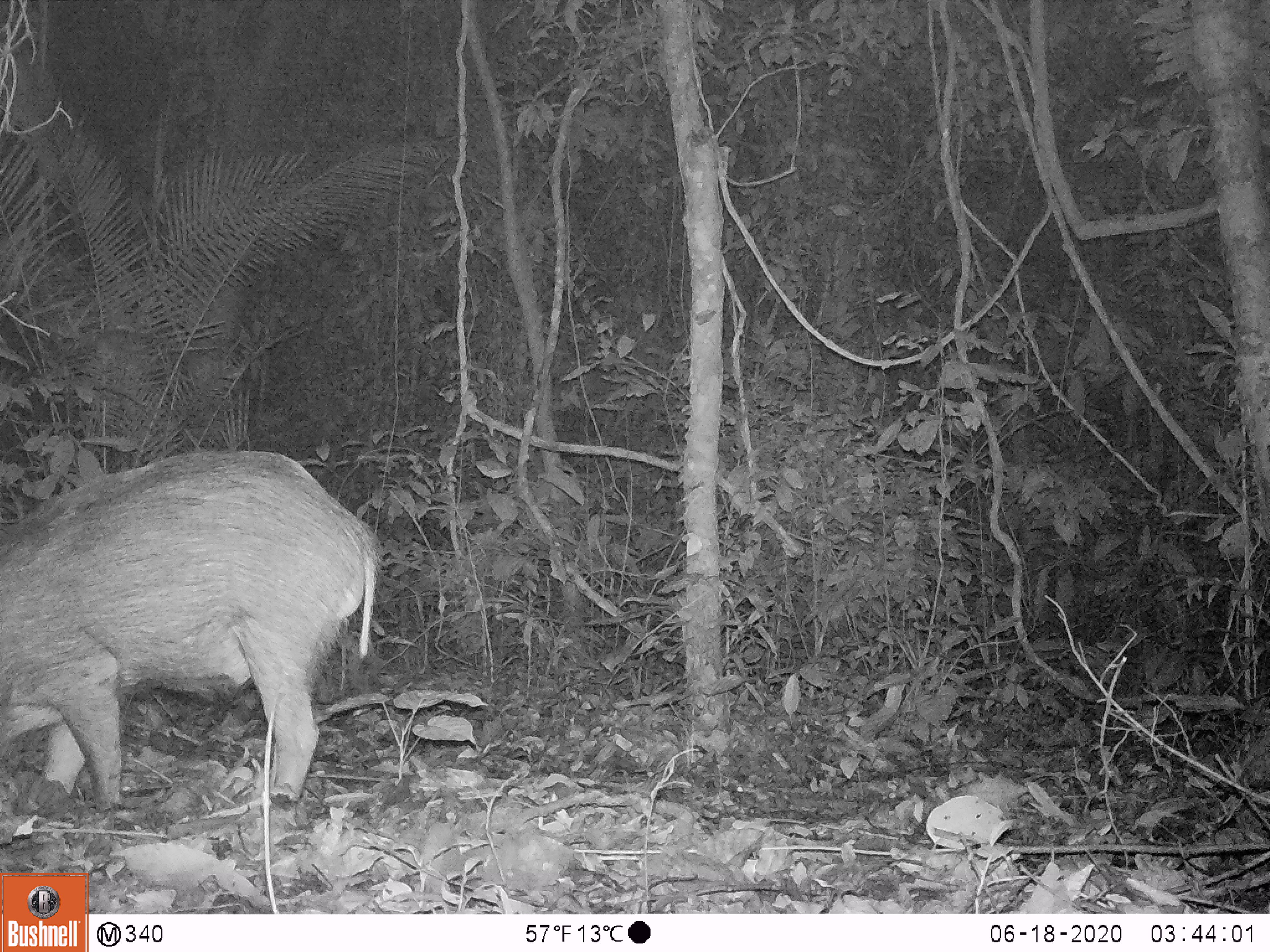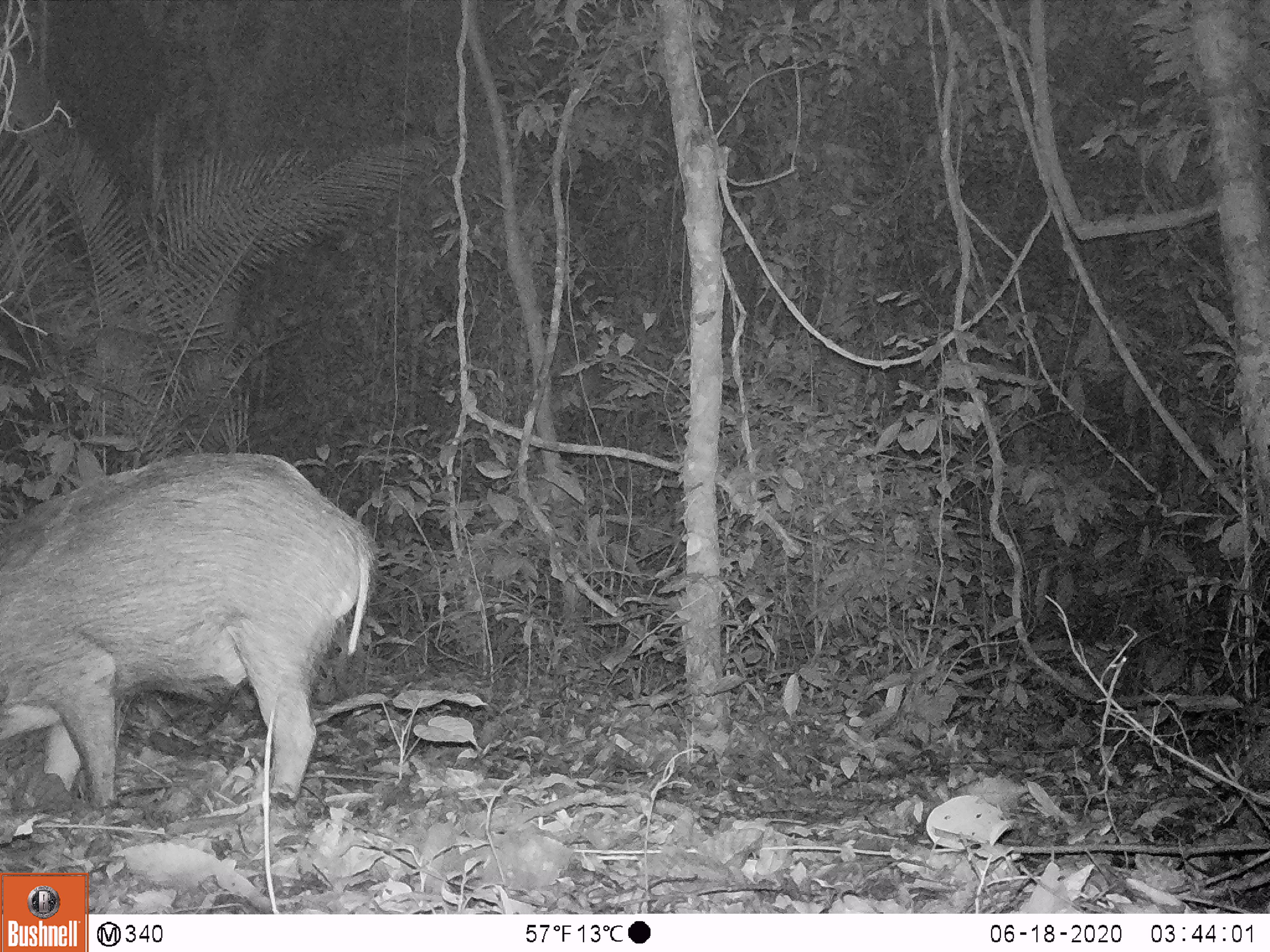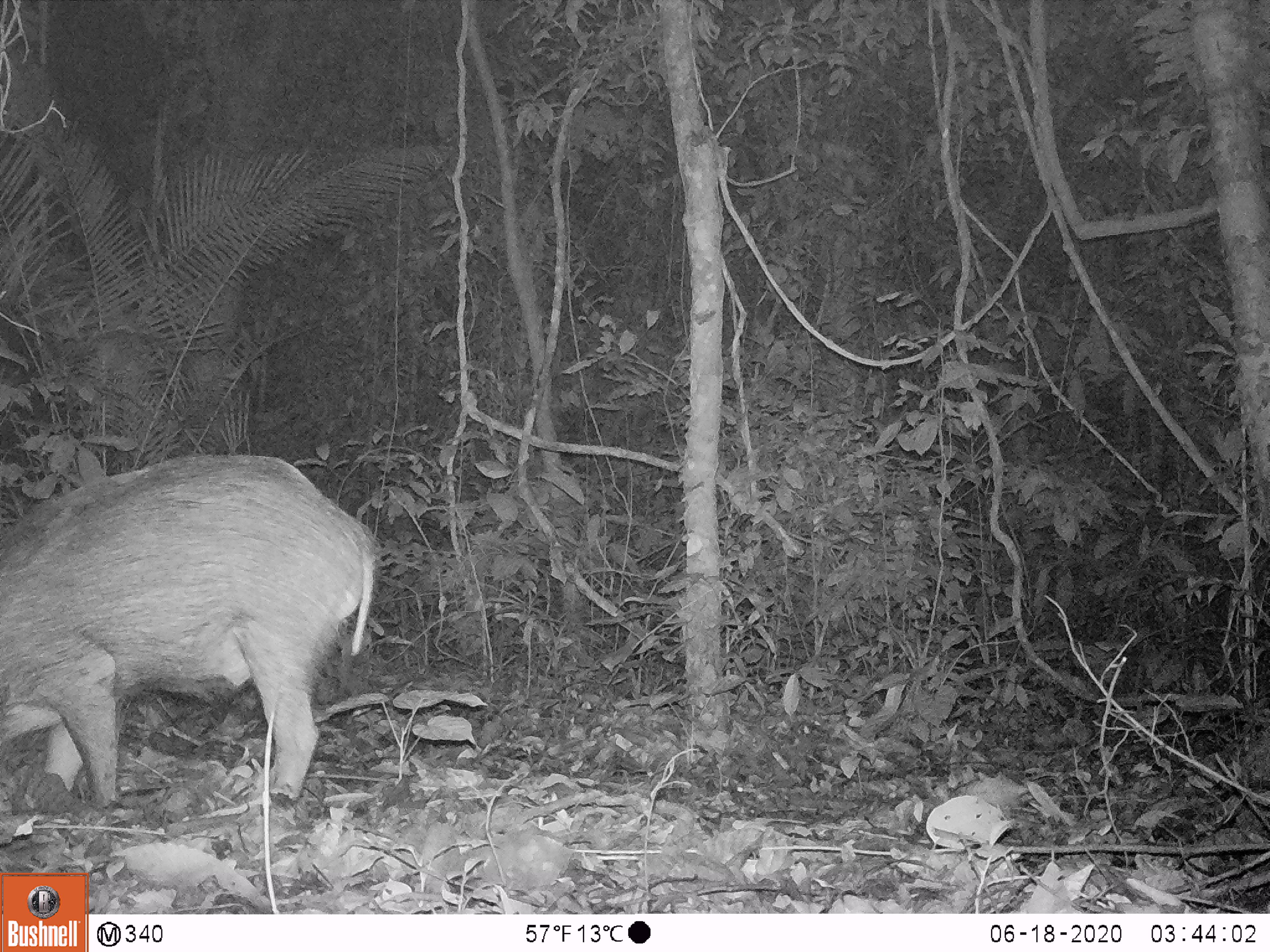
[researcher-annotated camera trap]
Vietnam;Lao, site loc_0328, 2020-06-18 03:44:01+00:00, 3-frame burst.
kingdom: Animalia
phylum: Chordata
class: Mammalia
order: Artiodactyla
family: Suidae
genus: Sus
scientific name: Sus scrofa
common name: eurasian wild pig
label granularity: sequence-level